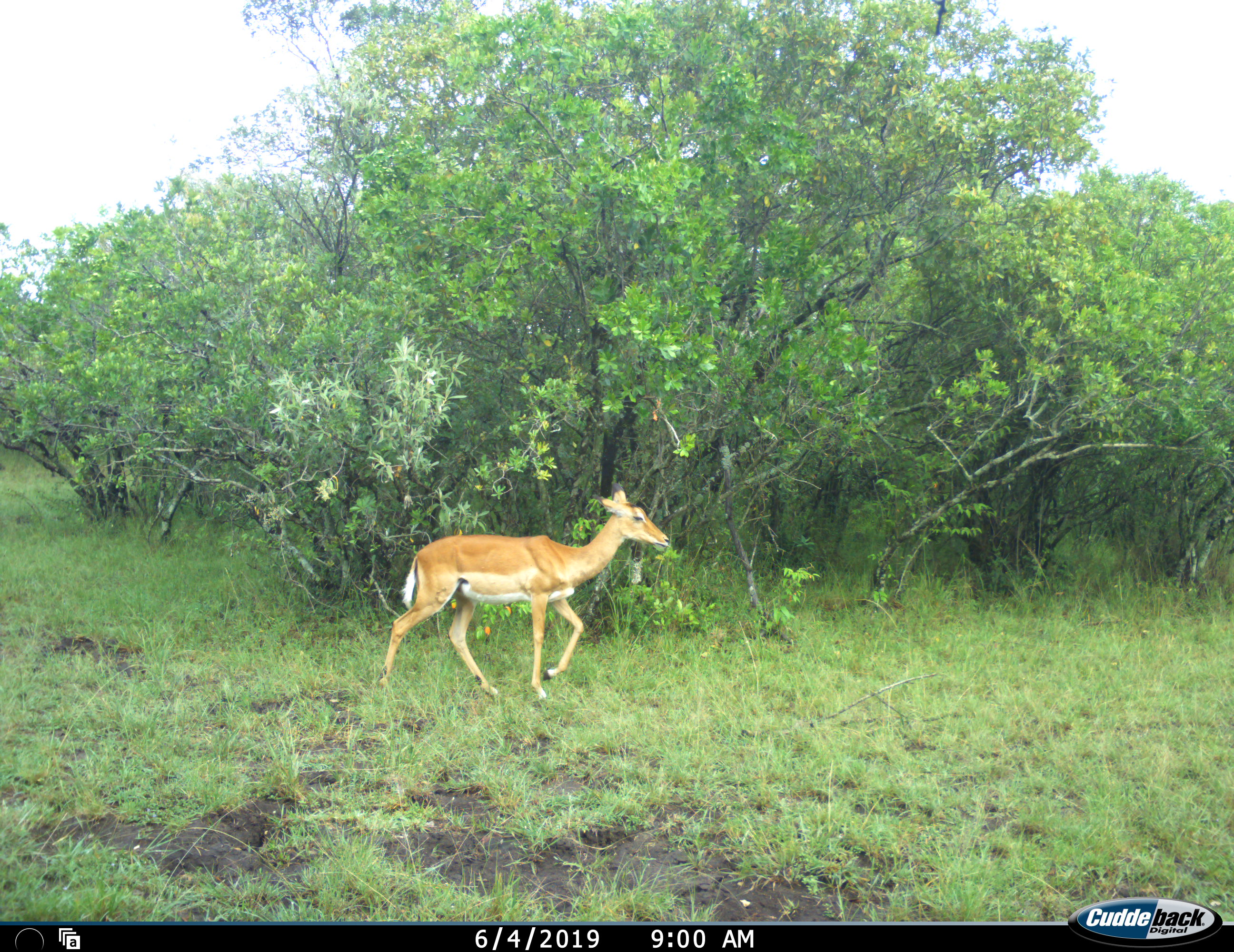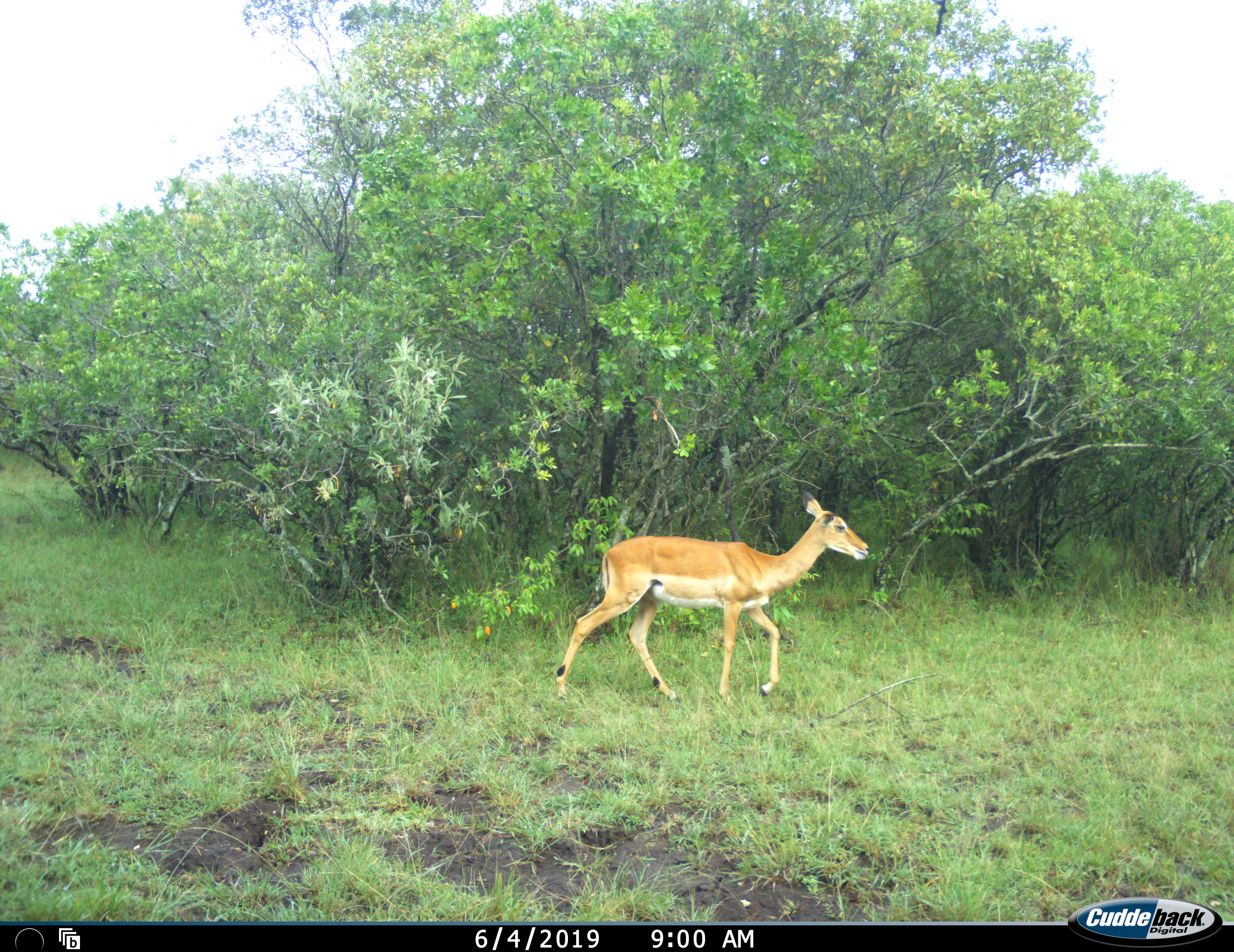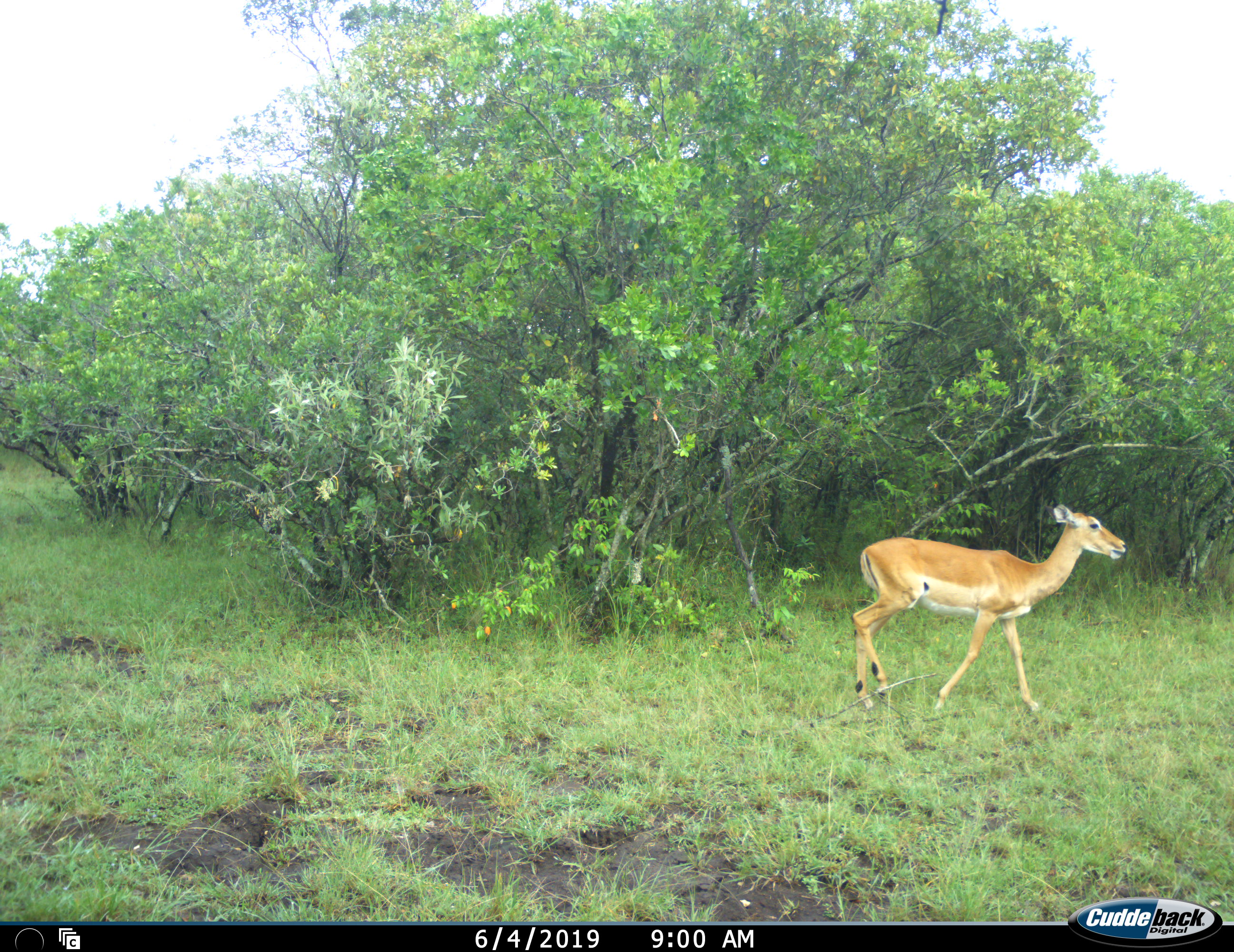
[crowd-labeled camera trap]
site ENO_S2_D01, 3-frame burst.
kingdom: Animalia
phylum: Chordata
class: Mammalia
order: Artiodactyla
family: Bovidae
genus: Aepyceros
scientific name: Aepyceros melampus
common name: impala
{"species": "impala (Aepyceros melampus)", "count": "1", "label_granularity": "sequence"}